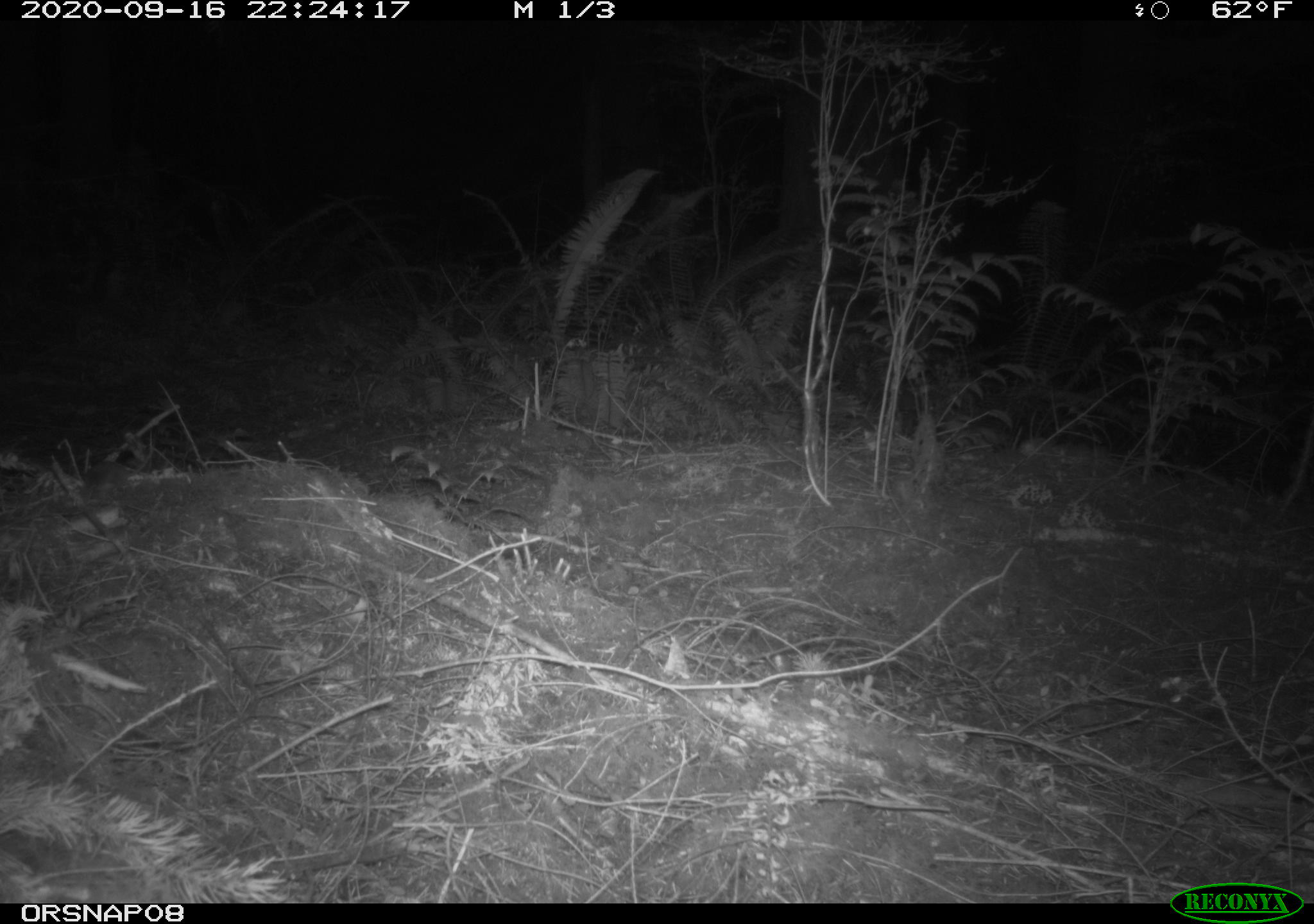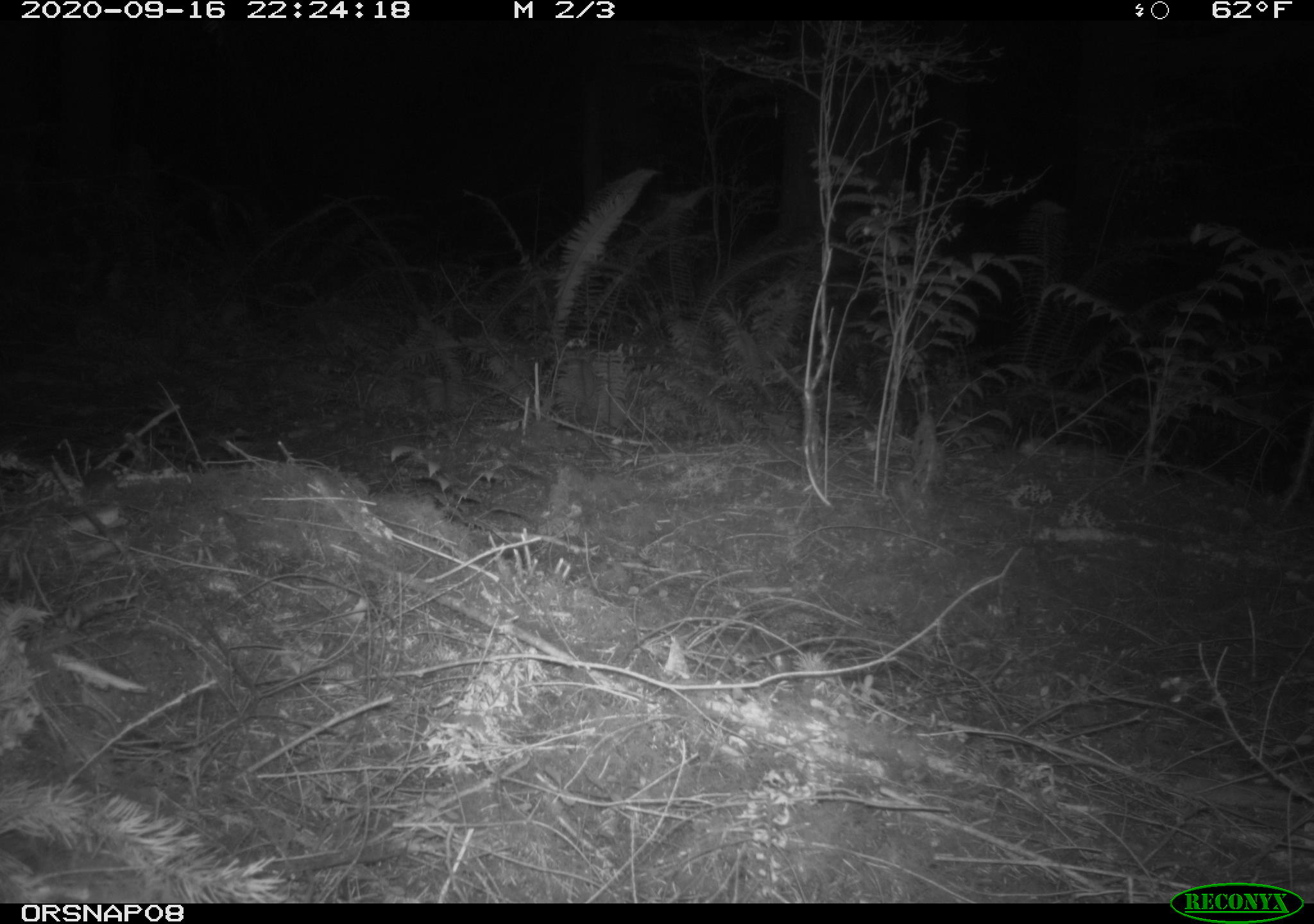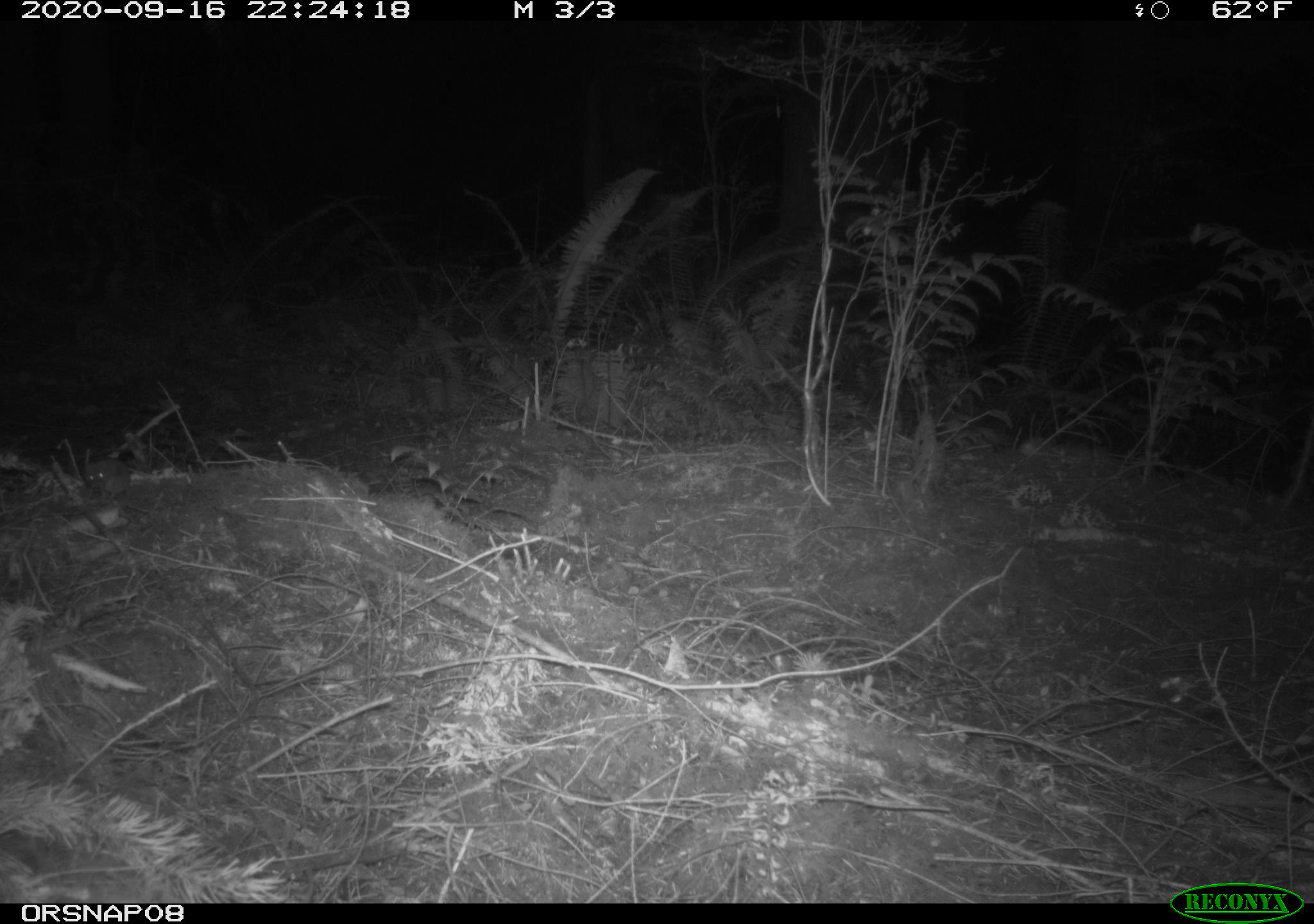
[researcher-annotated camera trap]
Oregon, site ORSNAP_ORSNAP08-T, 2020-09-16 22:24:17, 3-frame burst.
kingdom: Animalia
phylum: Chordata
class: Mammalia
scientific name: Mammalia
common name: small mammal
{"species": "small mammal (Mammalia)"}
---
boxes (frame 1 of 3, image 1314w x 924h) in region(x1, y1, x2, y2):
small mammal: region(78, 449, 162, 509)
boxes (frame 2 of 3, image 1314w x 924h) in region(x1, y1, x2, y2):
small mammal: region(68, 444, 127, 521)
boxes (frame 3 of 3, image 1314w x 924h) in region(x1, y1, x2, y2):
small mammal: region(74, 435, 168, 534)